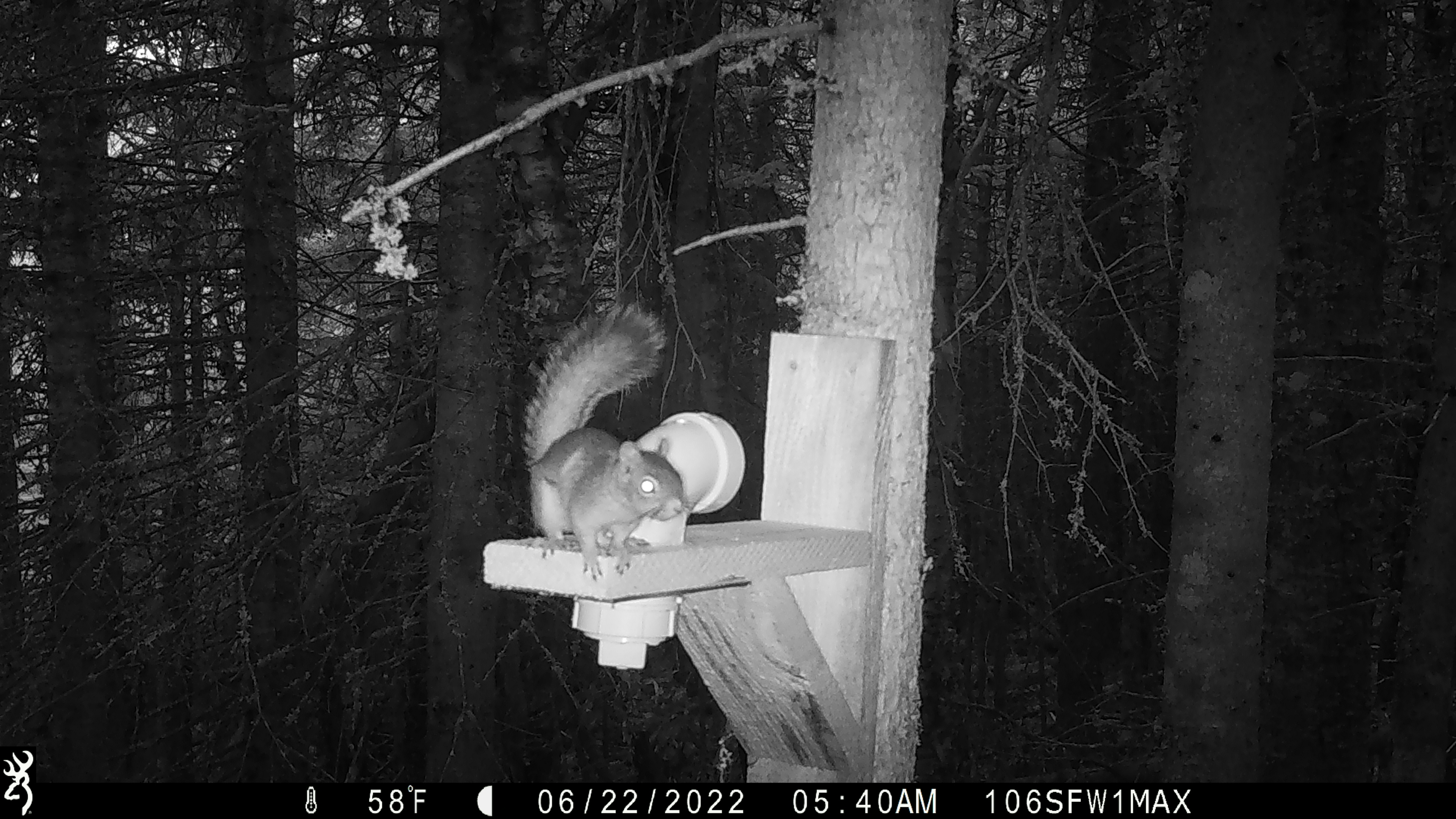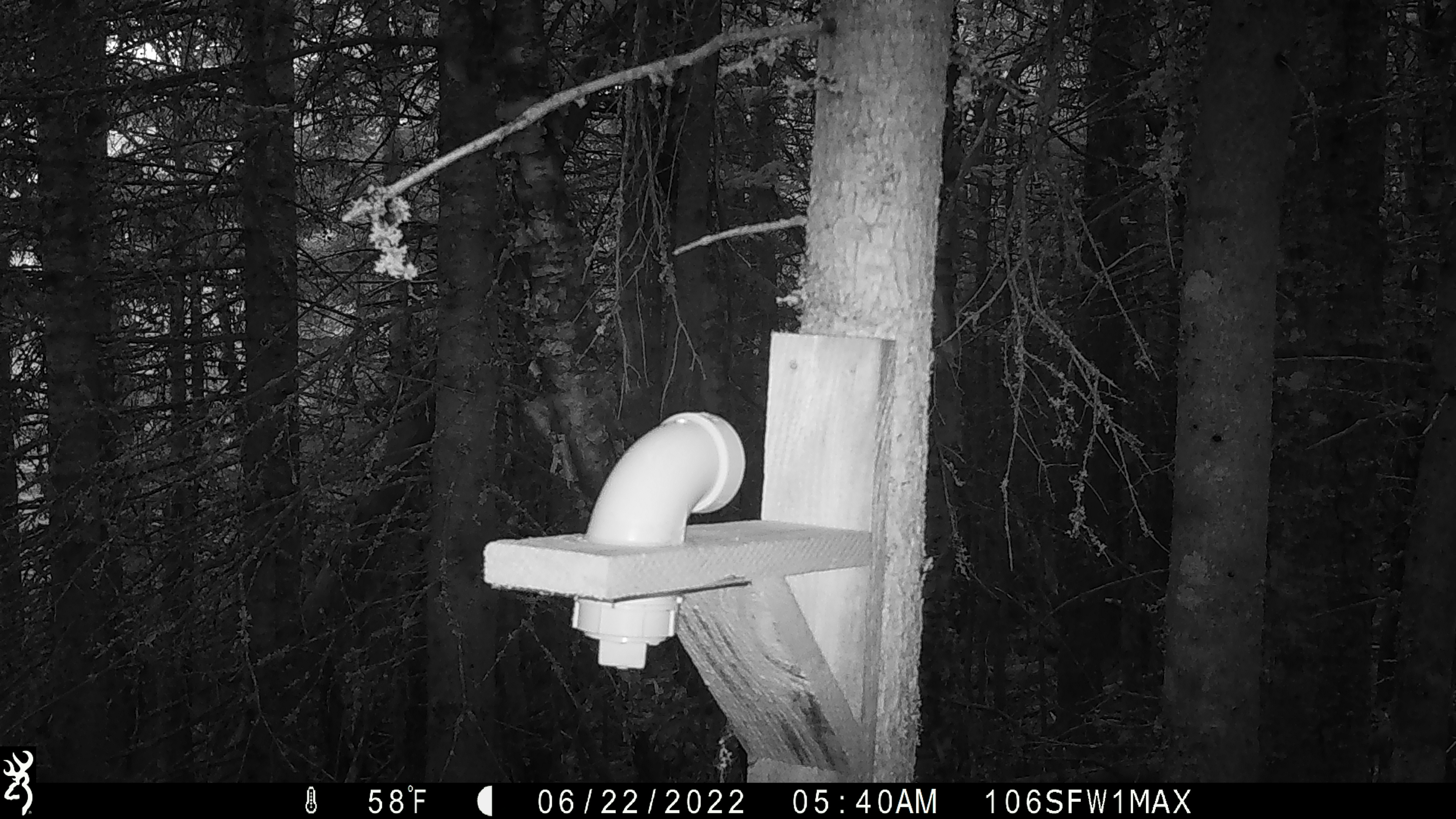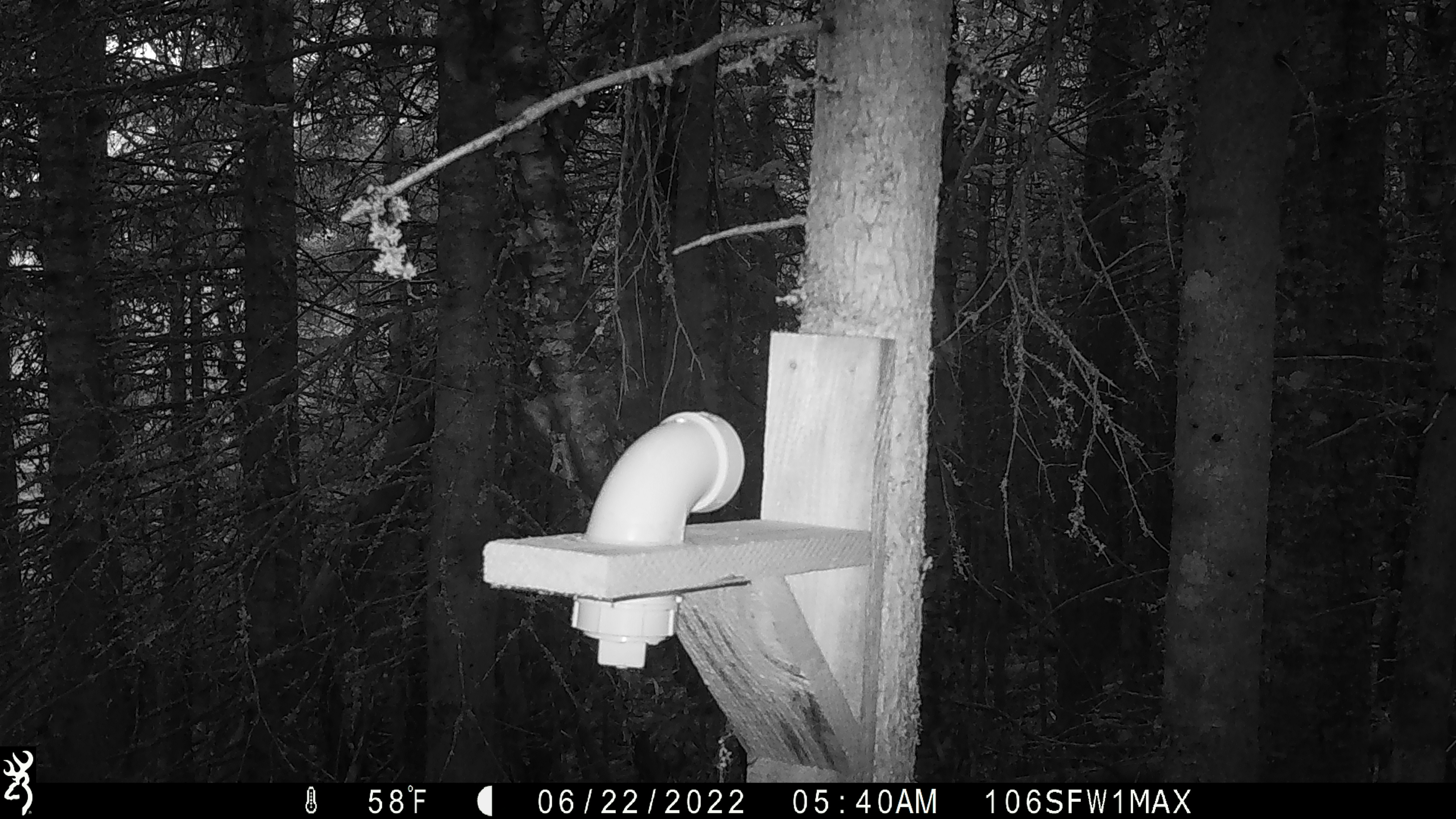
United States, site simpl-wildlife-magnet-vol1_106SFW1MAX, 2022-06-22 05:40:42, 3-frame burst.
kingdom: Animalia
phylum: Chordata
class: Mammalia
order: Rodentia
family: Sciuridae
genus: Tamiasciurus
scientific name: Tamiasciurus hudsonicus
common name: red squirrel